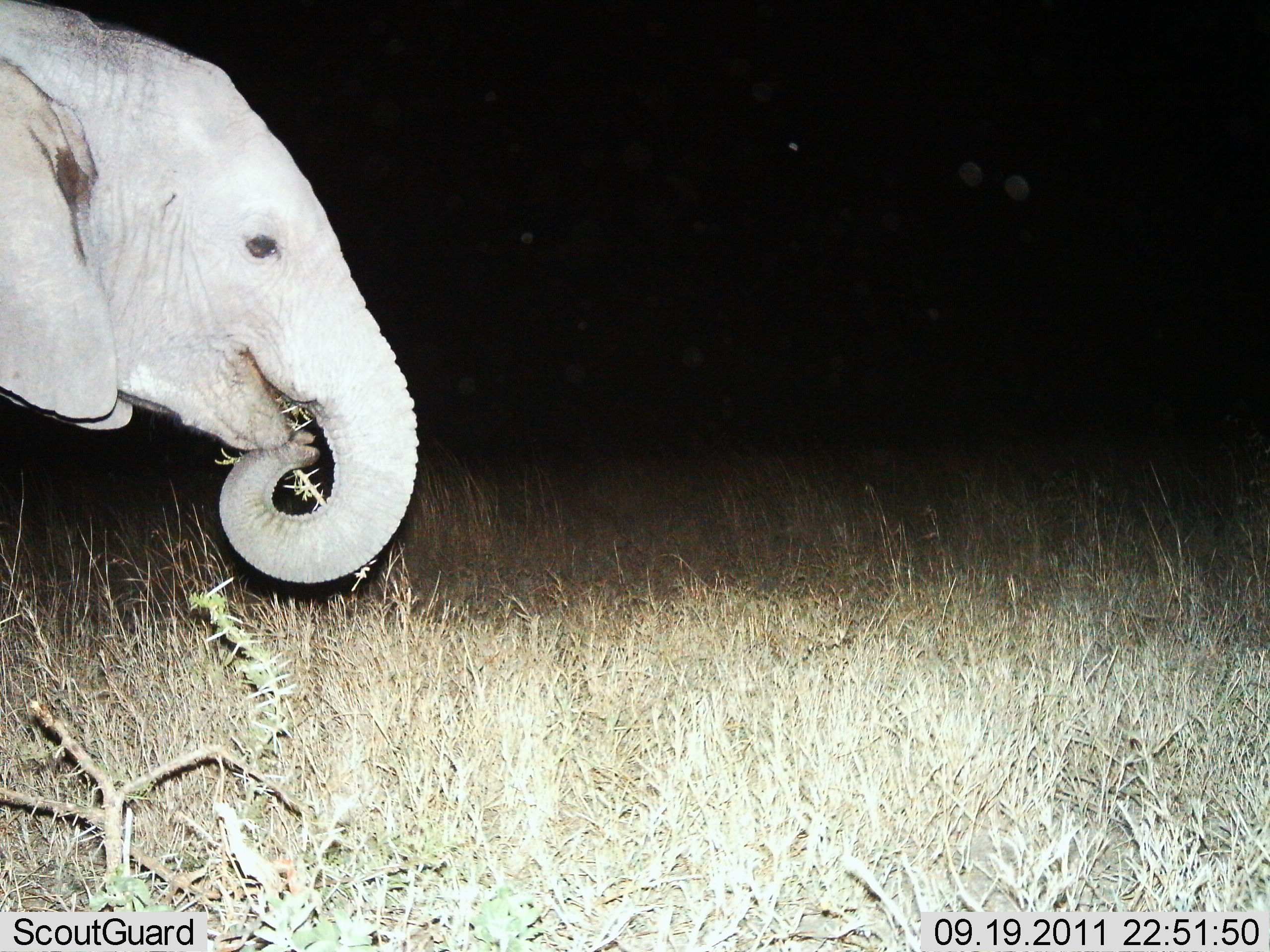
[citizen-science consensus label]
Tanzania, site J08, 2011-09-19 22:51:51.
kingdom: Animalia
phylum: Chordata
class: Mammalia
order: Proboscidea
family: Elephantidae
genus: Loxodonta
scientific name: Loxodonta africana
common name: african bush elephant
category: elephant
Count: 1.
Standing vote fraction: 8%.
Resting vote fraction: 0%.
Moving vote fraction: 0%.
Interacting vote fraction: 0%.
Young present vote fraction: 8%.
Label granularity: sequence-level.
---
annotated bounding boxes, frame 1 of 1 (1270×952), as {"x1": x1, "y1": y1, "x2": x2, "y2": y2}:
animal: {"x1": 0, "y1": 0, "x2": 419, "y2": 585}